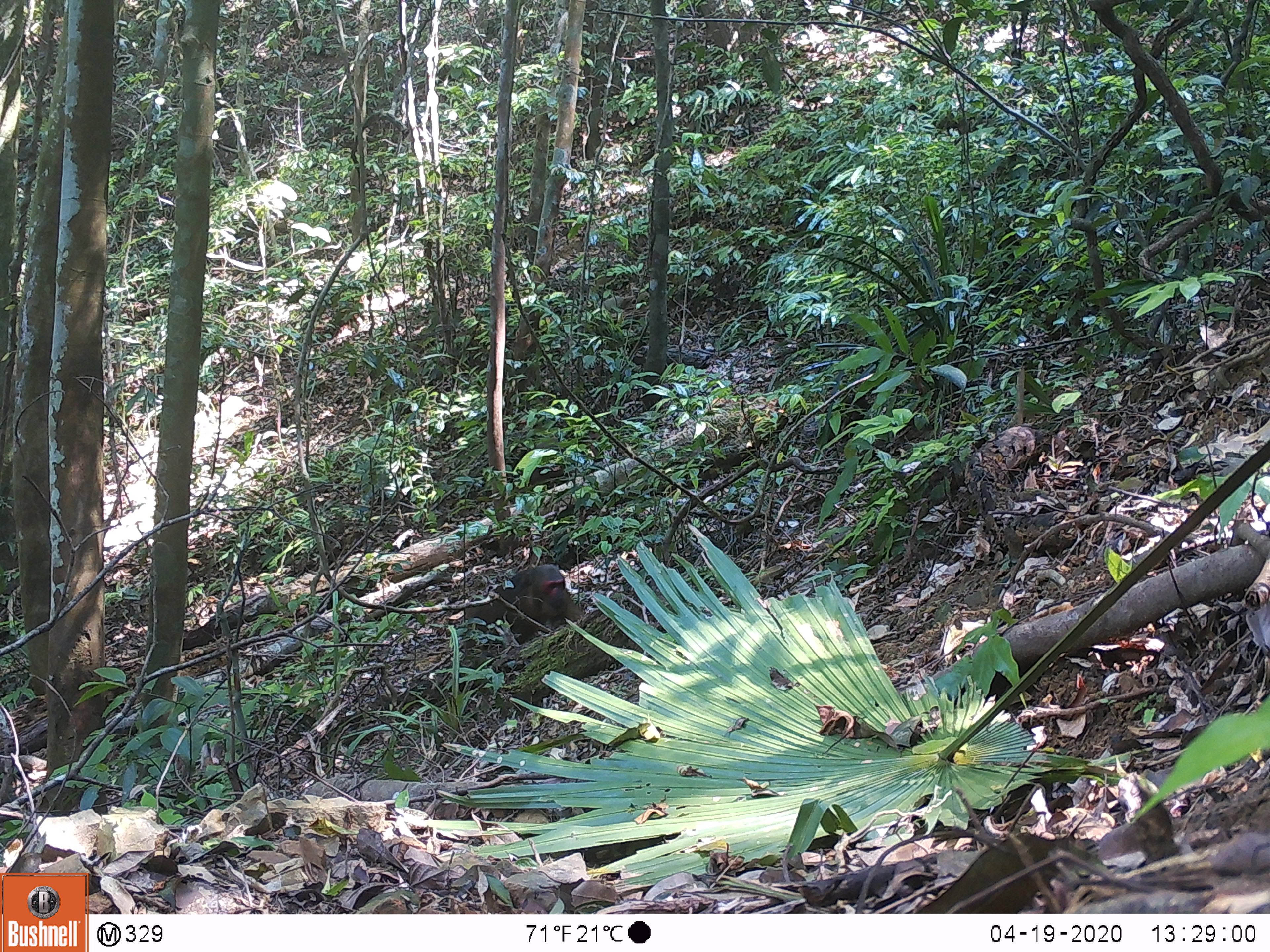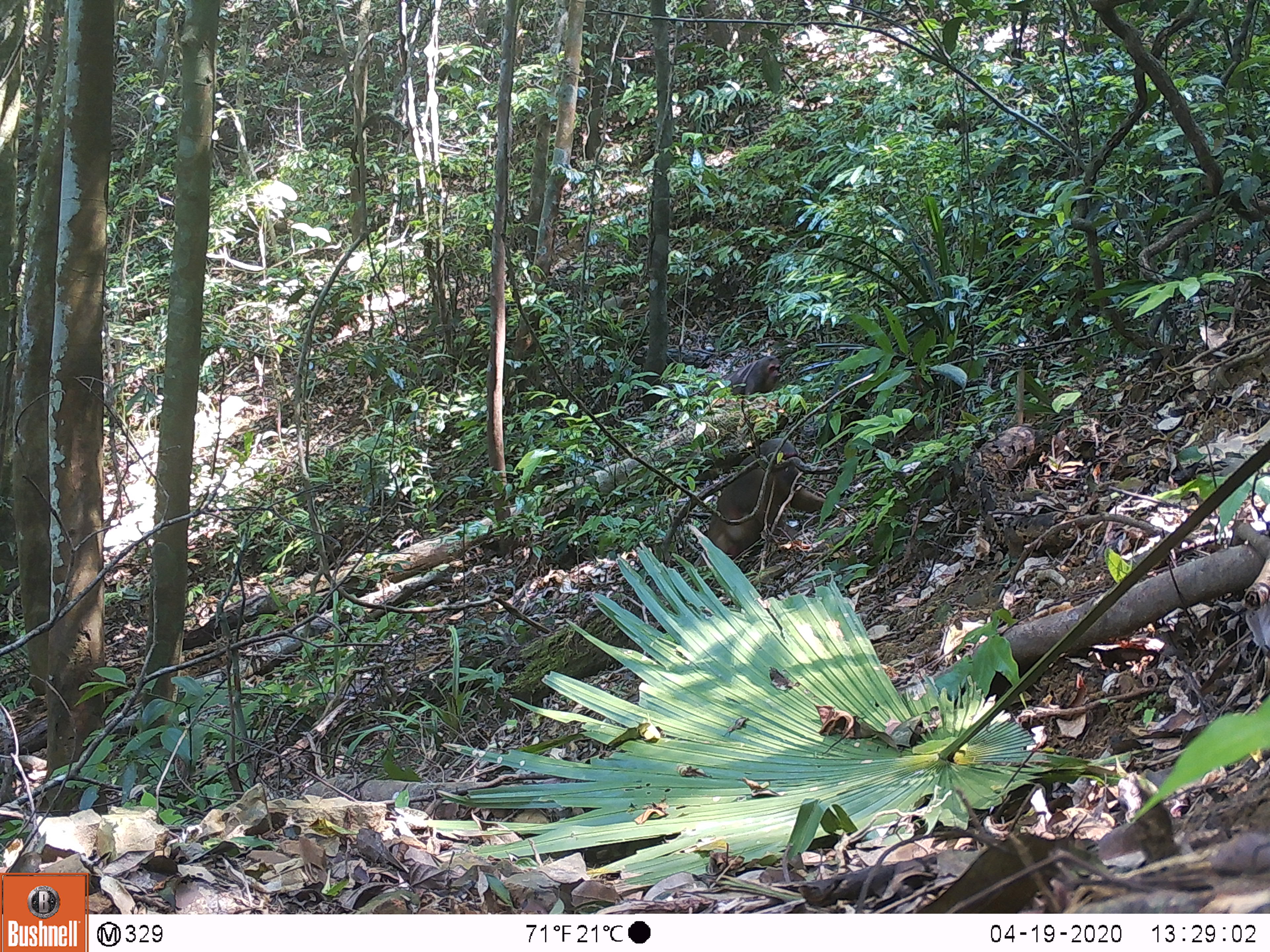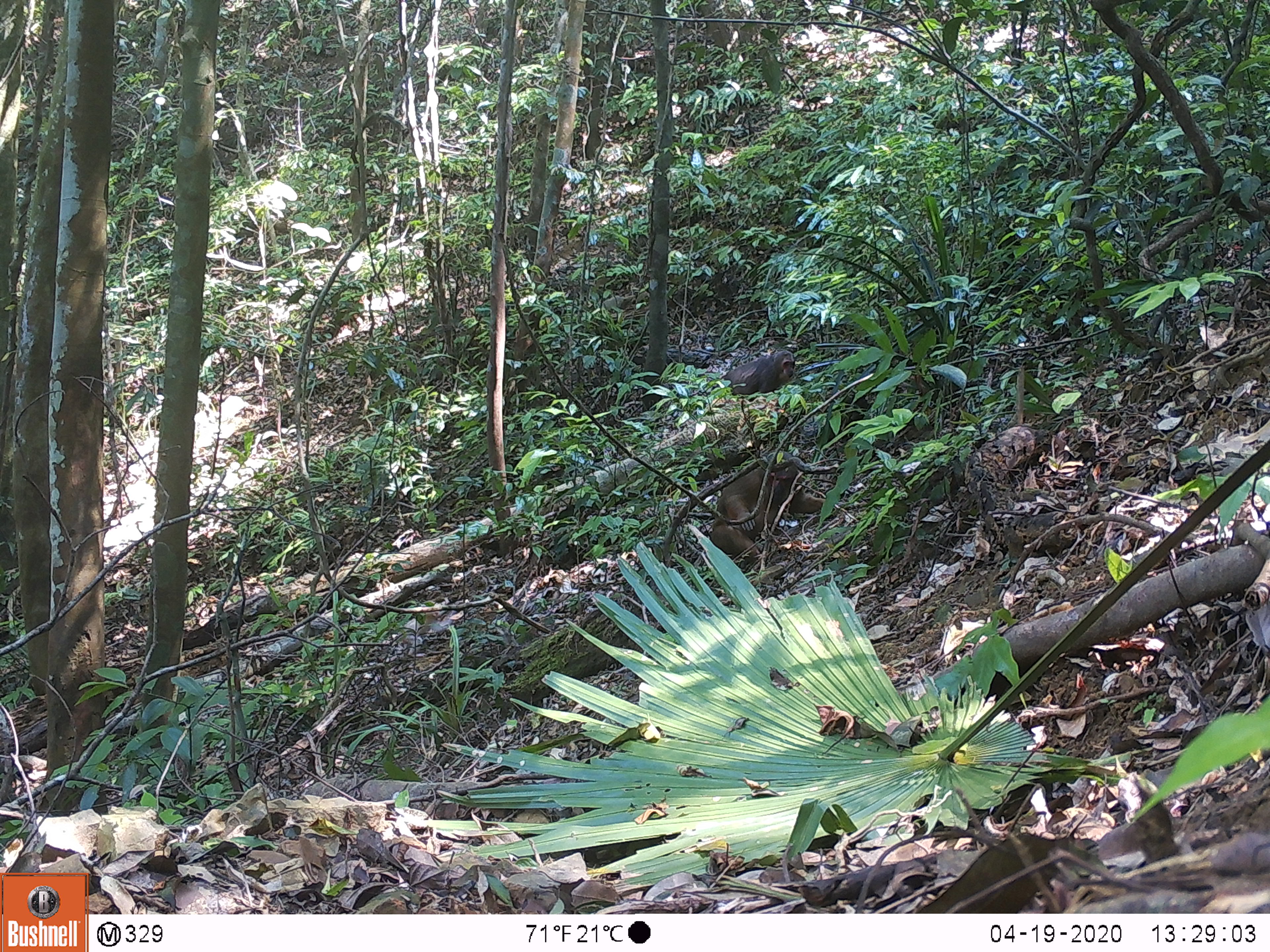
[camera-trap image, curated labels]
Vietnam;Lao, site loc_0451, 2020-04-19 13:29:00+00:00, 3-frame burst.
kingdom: Animalia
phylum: Chordata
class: Mammalia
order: Primates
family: Cercopithecidae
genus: Macaca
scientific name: Macaca arctoides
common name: stump-tailed macaque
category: stump tailed macaque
Stump tailed macaque (stump-tailed macaque) (Macaca arctoides). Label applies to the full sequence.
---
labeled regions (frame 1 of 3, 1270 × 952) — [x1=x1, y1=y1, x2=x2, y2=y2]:
stump tailed macaque: [x1=466, y1=564, x2=584, y2=644]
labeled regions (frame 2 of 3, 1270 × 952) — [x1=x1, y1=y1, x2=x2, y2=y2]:
stump tailed macaque: [x1=707, y1=437, x2=839, y2=569]; [x1=705, y1=356, x2=781, y2=395]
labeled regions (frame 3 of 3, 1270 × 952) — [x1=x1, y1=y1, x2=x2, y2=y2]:
stump tailed macaque: [x1=709, y1=450, x2=838, y2=561]; [x1=711, y1=350, x2=795, y2=395]